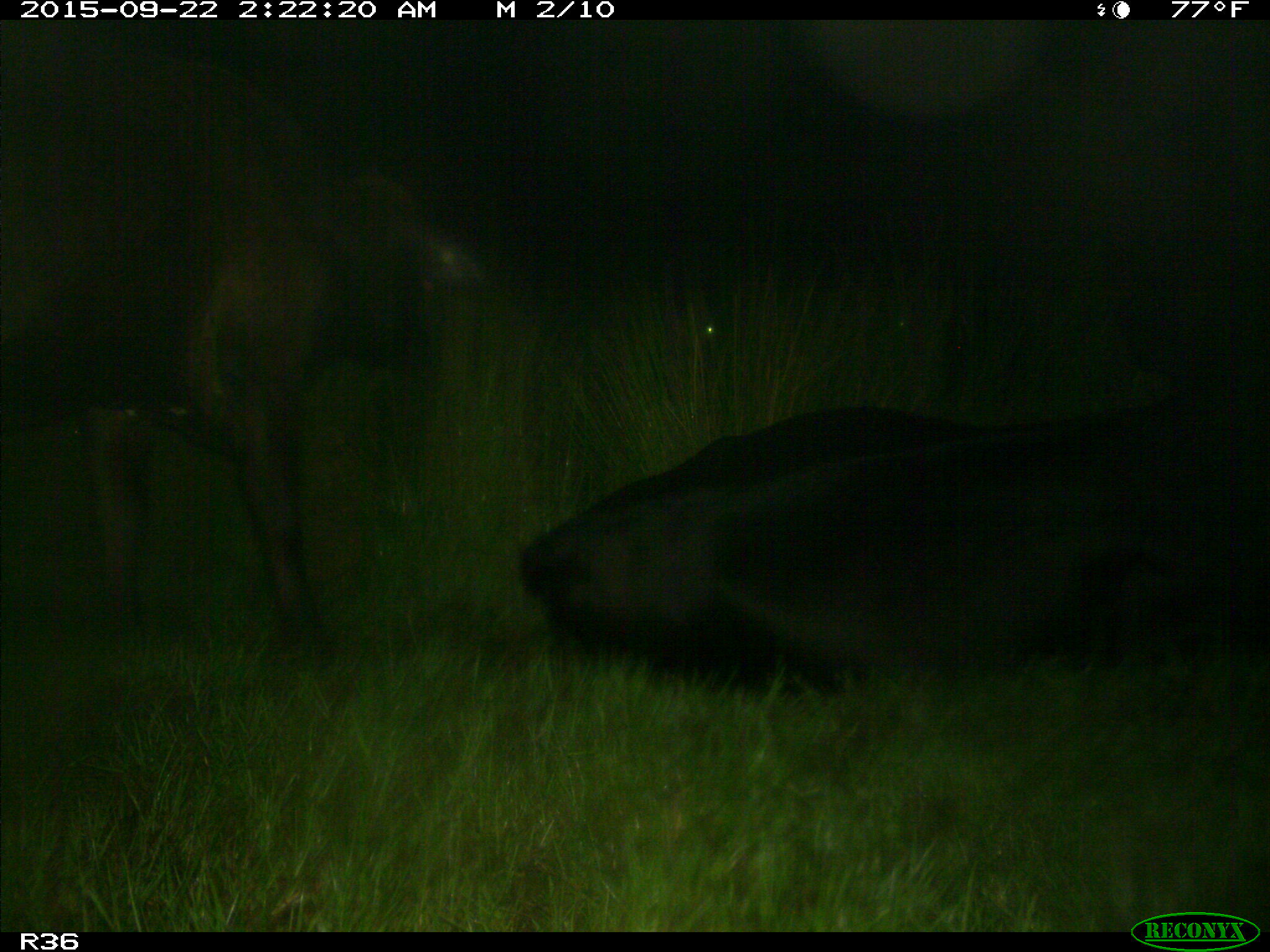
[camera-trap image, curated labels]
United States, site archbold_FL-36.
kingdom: Animalia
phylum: Chordata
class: Mammalia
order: Artiodactyla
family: Bovidae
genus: Bos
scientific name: Bos taurus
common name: domestic cow